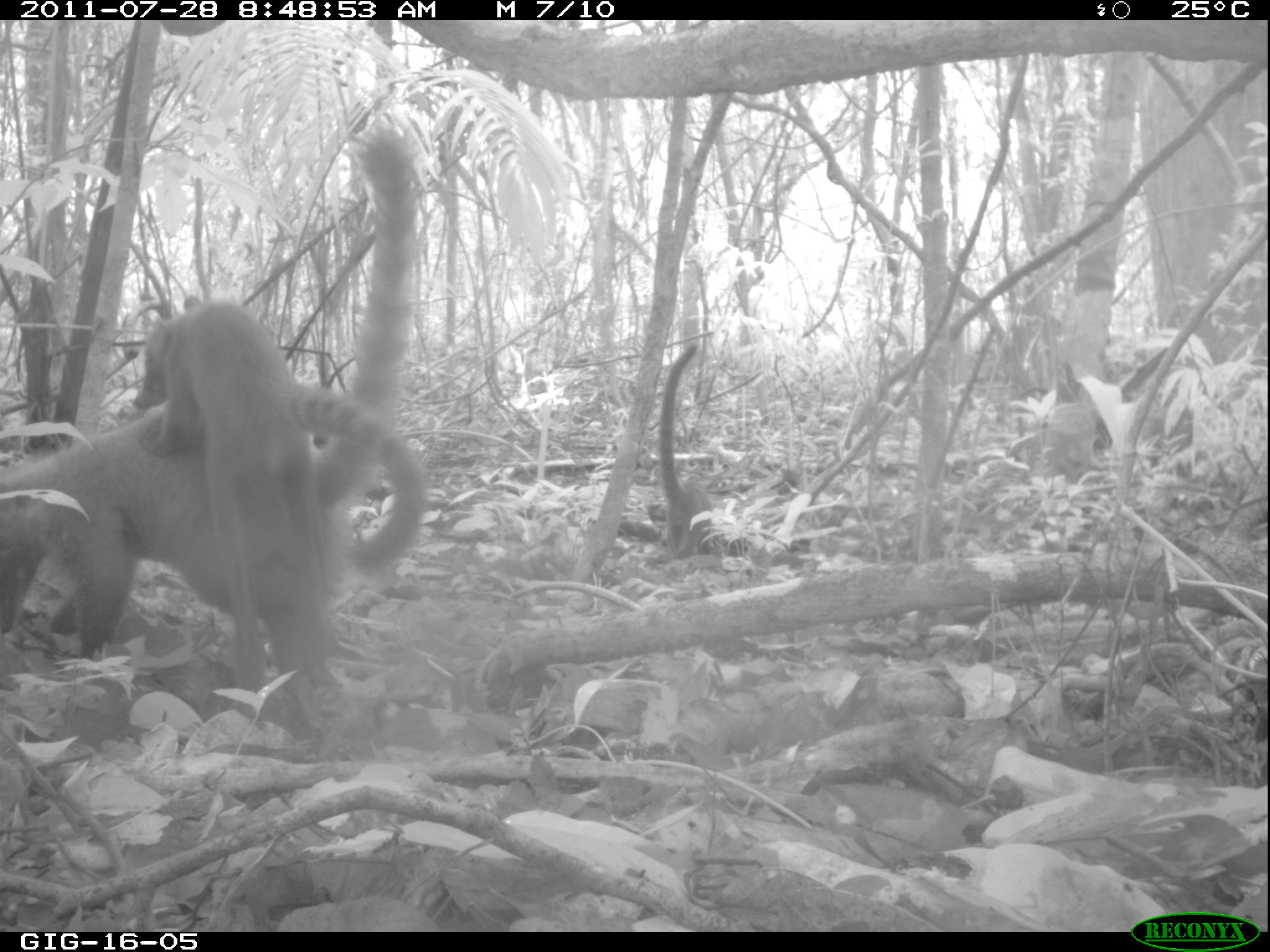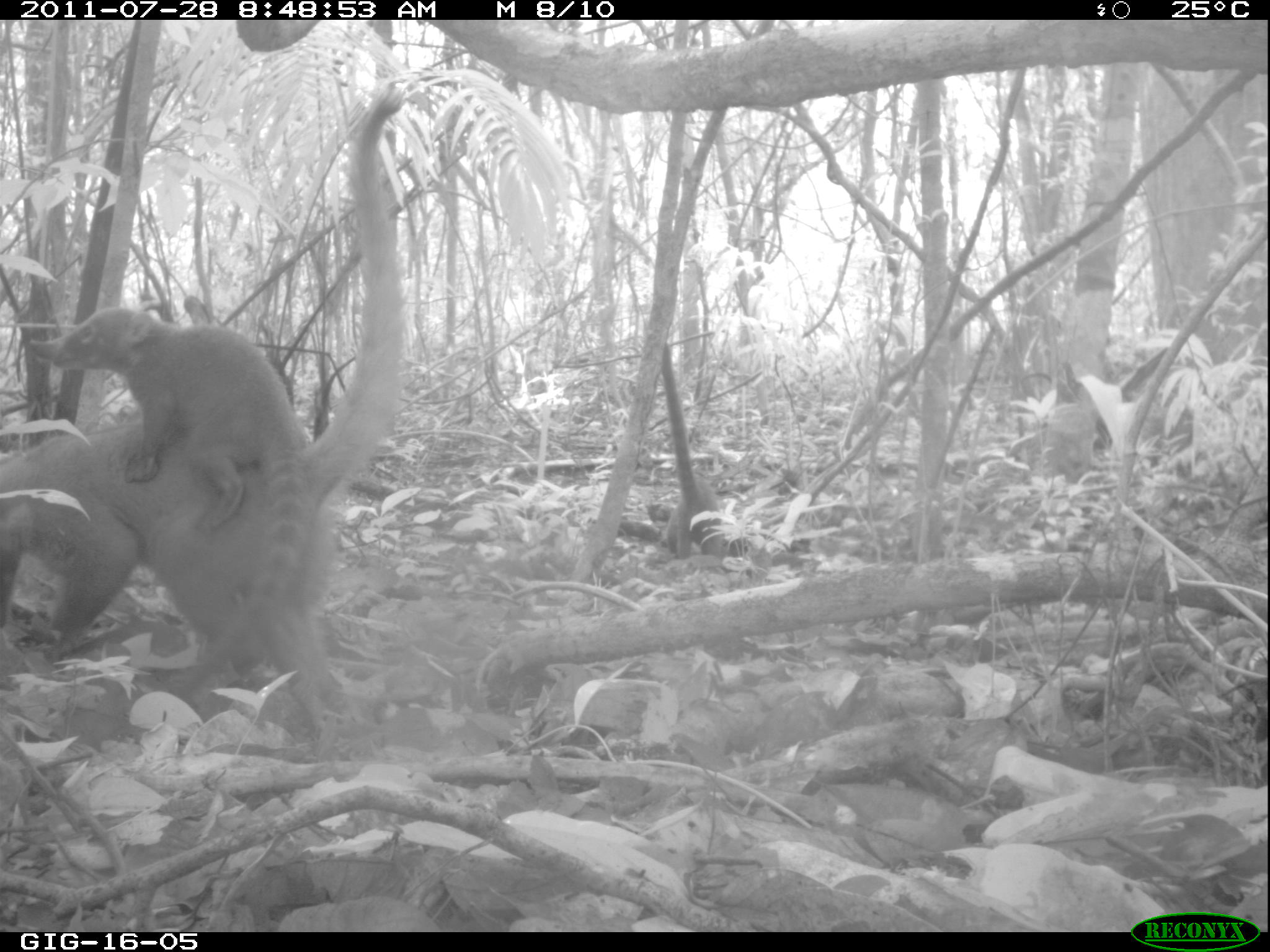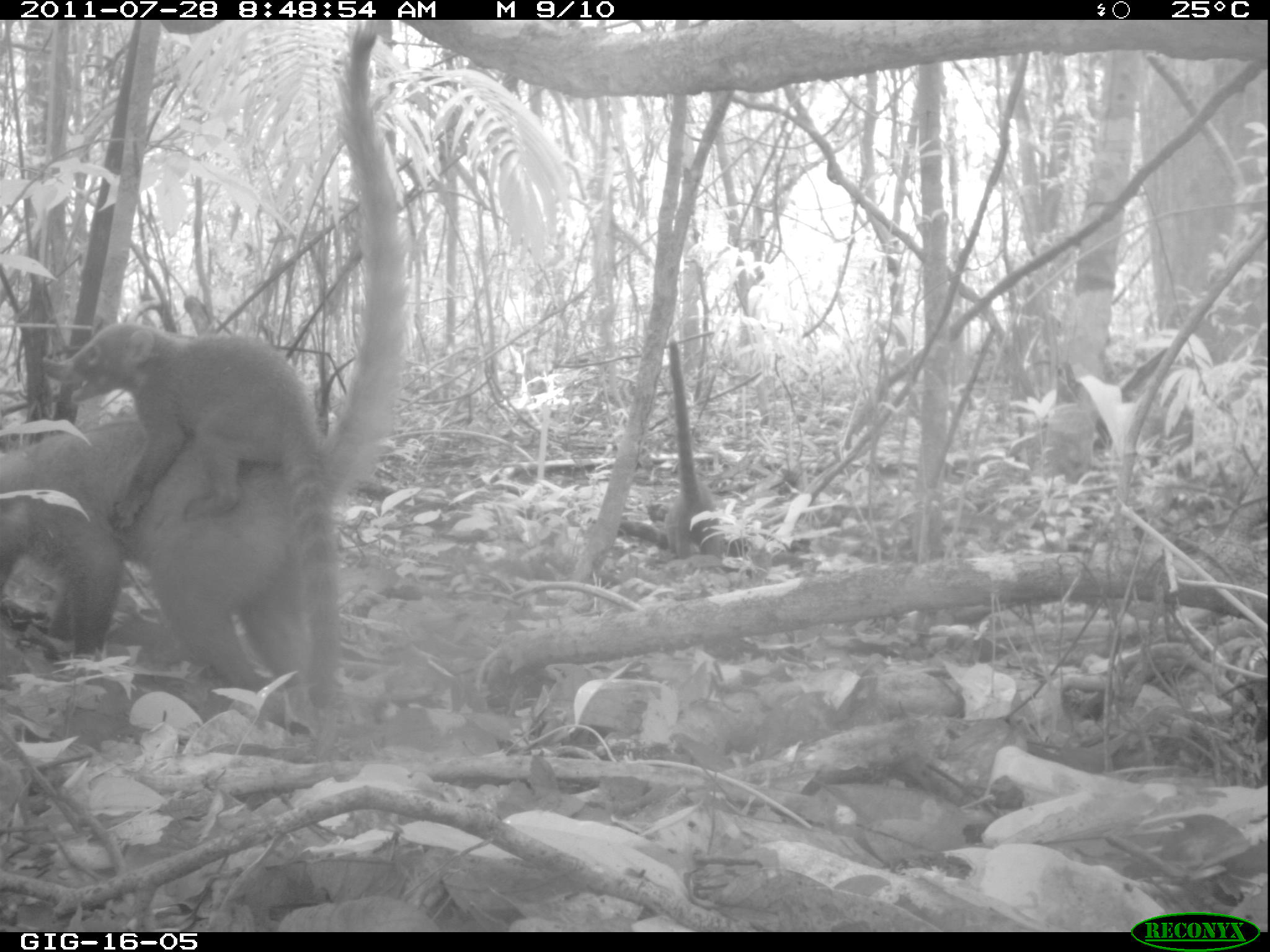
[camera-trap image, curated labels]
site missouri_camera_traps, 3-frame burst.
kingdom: Animalia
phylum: Chordata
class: Mammalia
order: Carnivora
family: Procyonidae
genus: Nasua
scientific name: Nasua narica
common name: white-nosed coati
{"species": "white-nosed coati (Nasua narica)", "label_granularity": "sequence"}